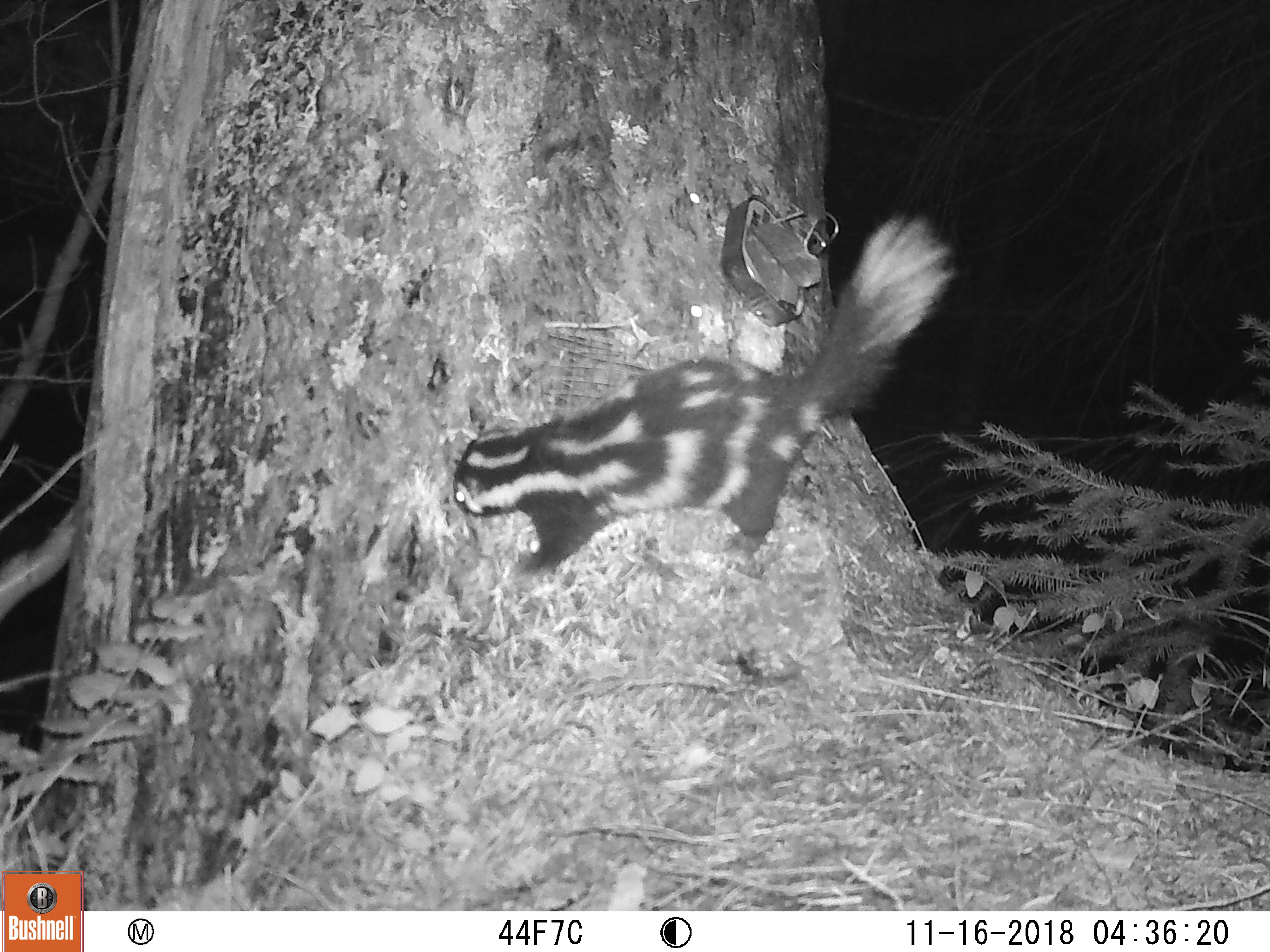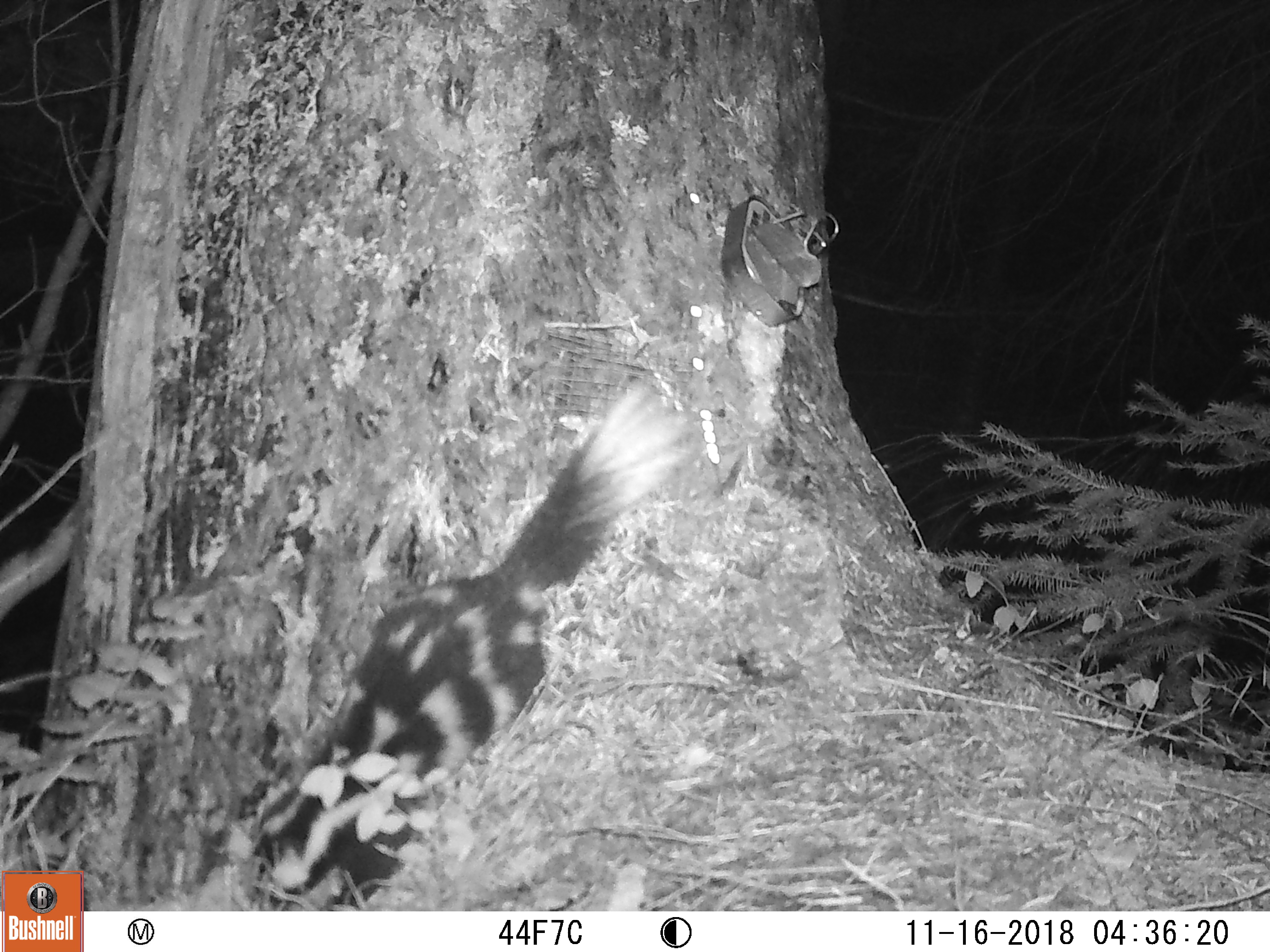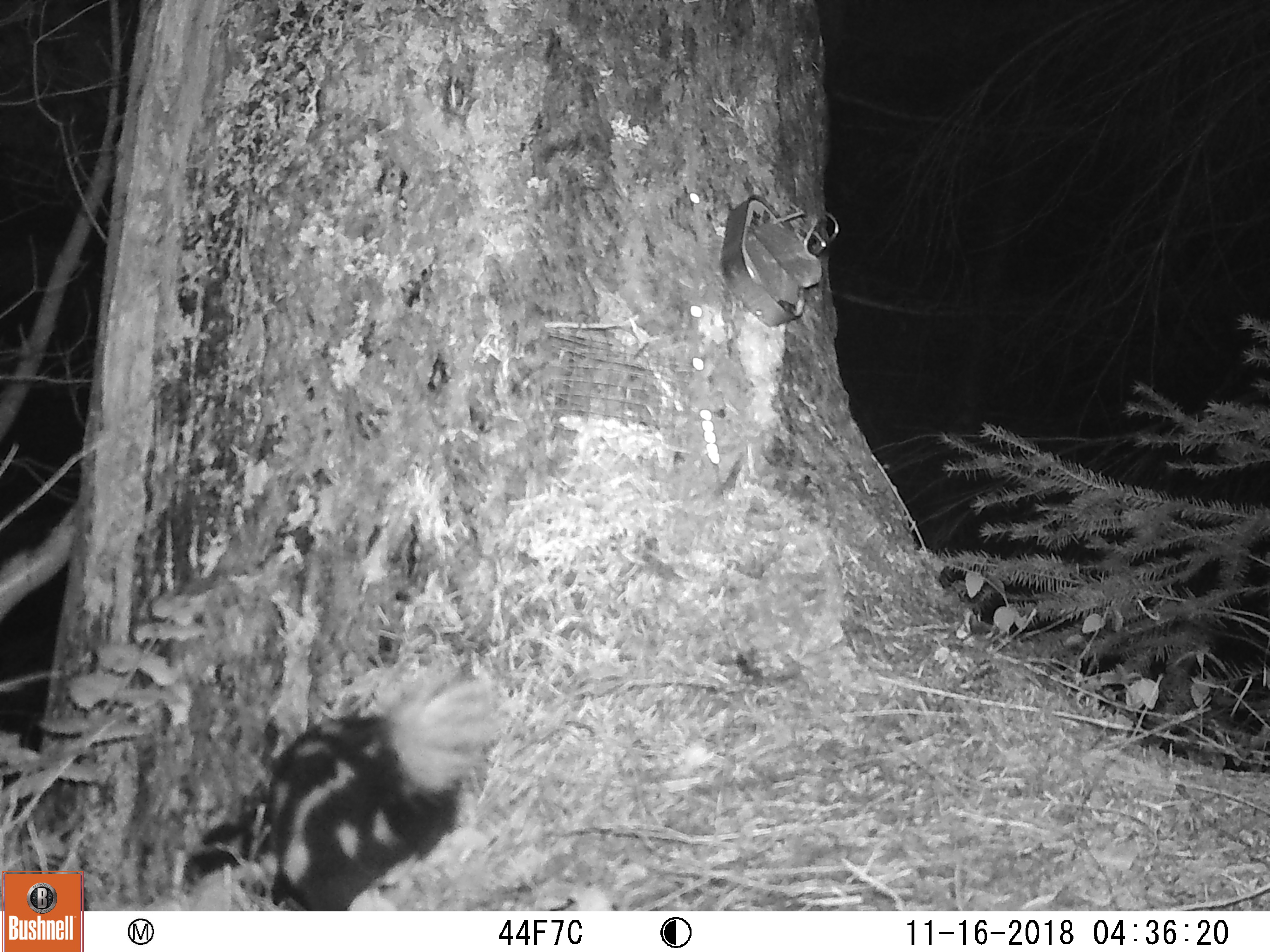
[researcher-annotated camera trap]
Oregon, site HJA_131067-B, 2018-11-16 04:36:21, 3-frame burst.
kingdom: Animalia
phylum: Chordata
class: Mammalia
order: Carnivora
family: Mephitidae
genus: Spilogale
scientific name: Spilogale gracilis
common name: western spotted skunk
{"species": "western spotted skunk (Spilogale gracilis)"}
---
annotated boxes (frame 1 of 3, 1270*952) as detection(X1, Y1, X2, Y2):
western spotted skunk: detection(416, 206, 955, 589)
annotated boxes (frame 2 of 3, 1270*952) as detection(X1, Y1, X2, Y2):
western spotted skunk: detection(236, 379, 695, 902)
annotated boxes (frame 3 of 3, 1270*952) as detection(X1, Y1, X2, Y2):
western spotted skunk: detection(158, 649, 504, 910)